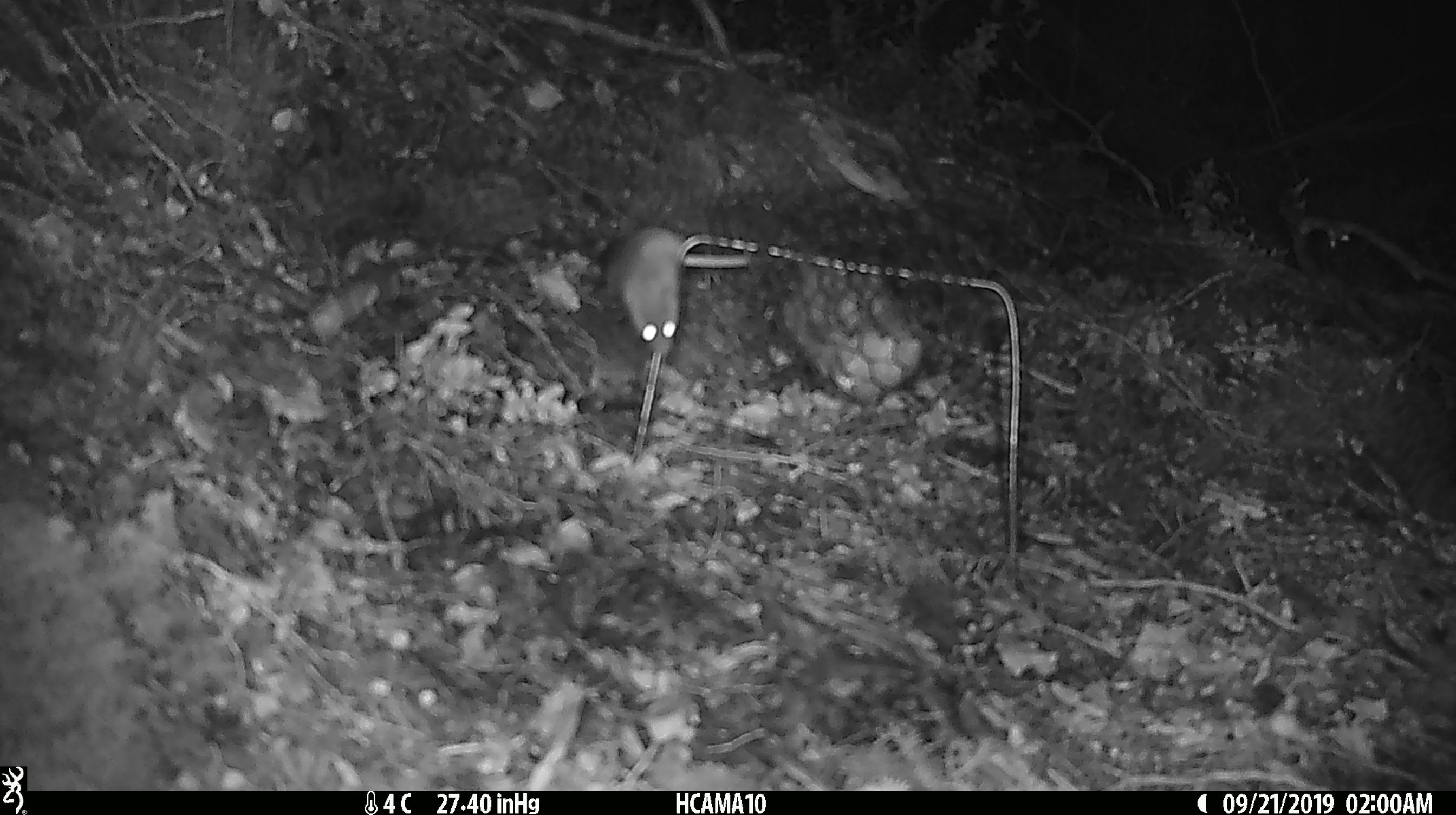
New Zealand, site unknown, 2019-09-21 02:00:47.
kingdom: Animalia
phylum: Chordata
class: Mammalia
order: Rodentia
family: Muridae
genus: Mus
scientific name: Mus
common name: mouse